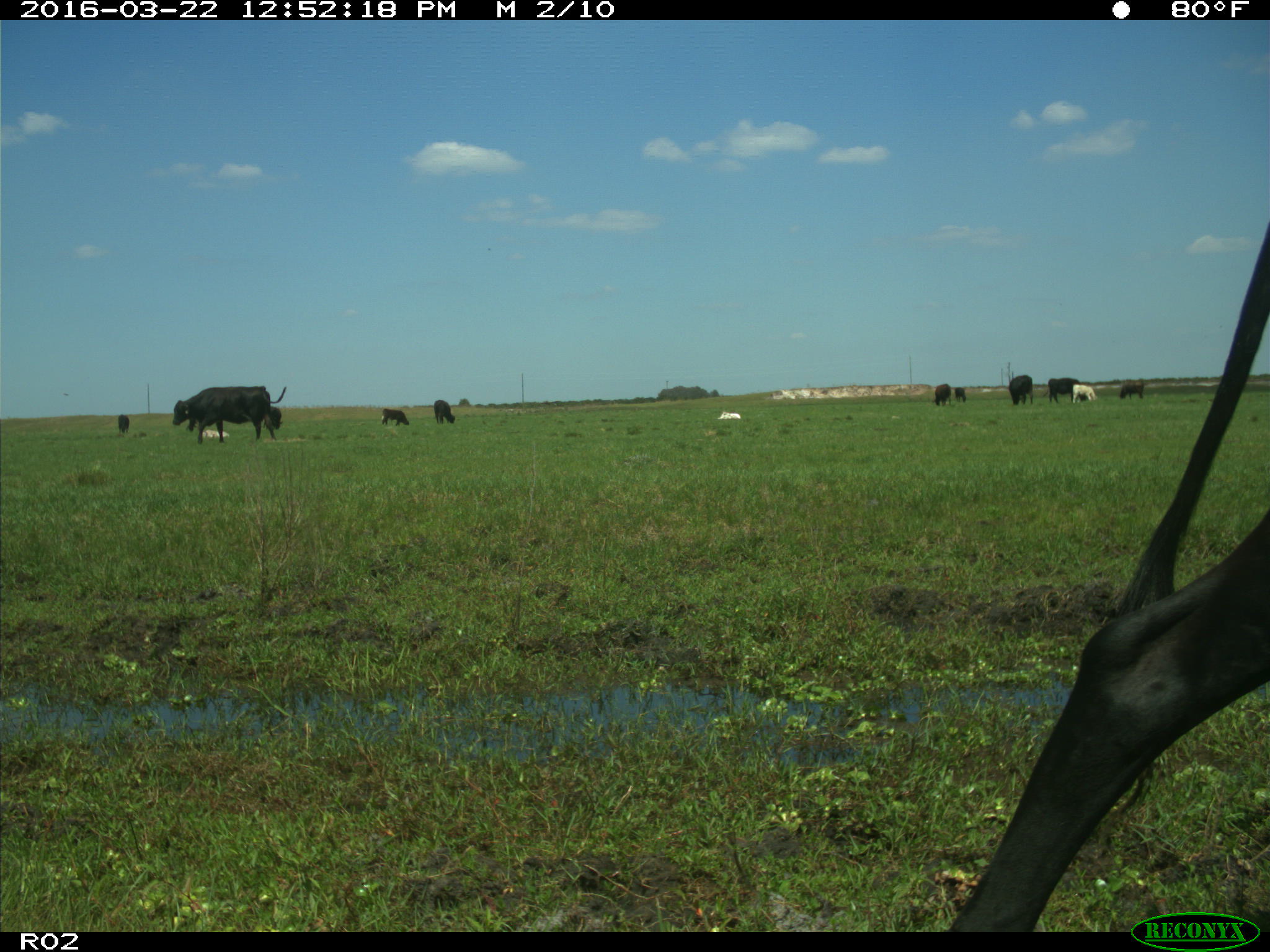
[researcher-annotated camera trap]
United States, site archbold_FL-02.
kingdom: Animalia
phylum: Chordata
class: Mammalia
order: Artiodactyla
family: Bovidae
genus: Bos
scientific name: Bos taurus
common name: domestic cow